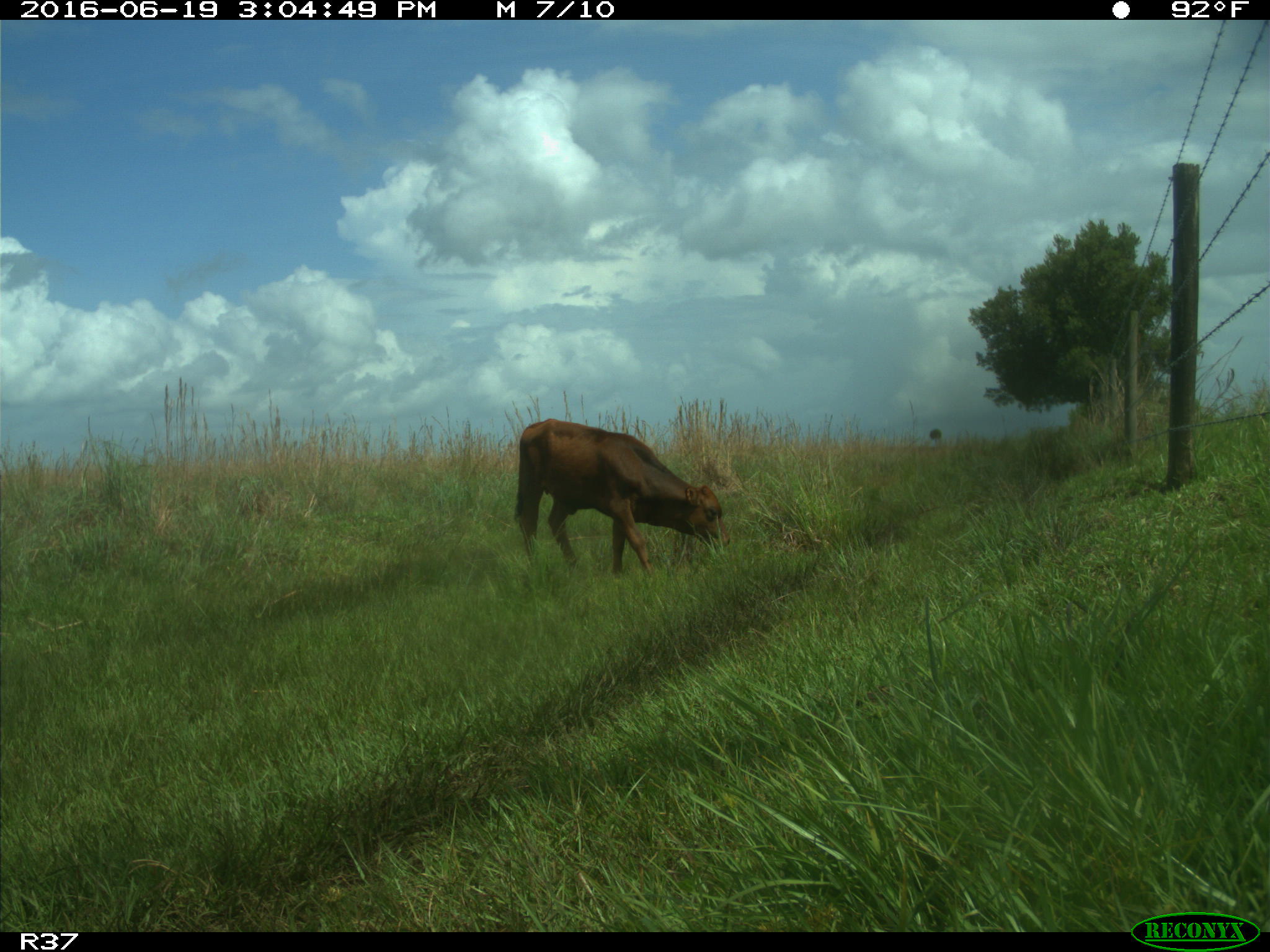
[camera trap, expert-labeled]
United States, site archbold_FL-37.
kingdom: Animalia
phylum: Chordata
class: Mammalia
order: Artiodactyla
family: Bovidae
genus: Bos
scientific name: Bos taurus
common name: domestic cow